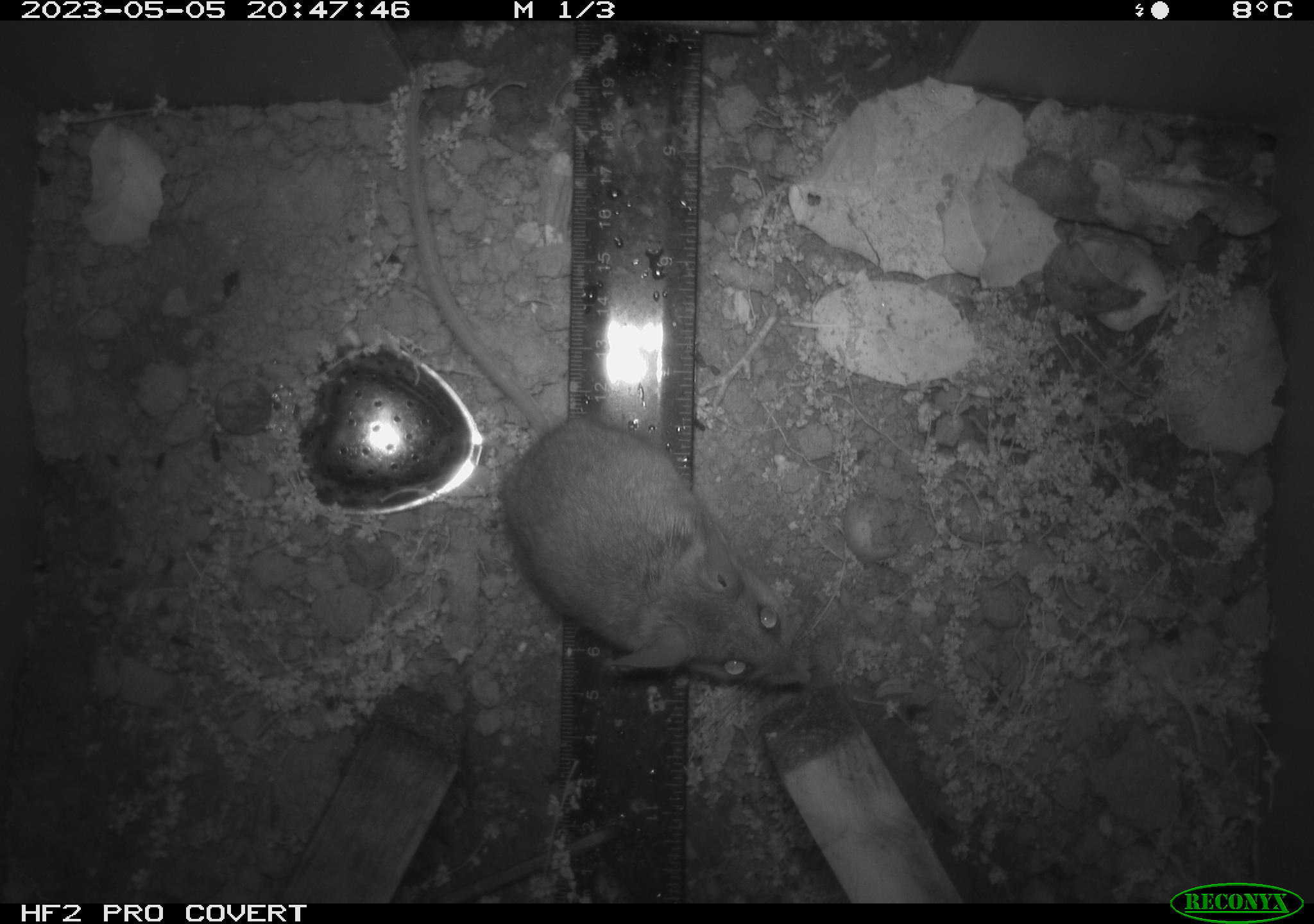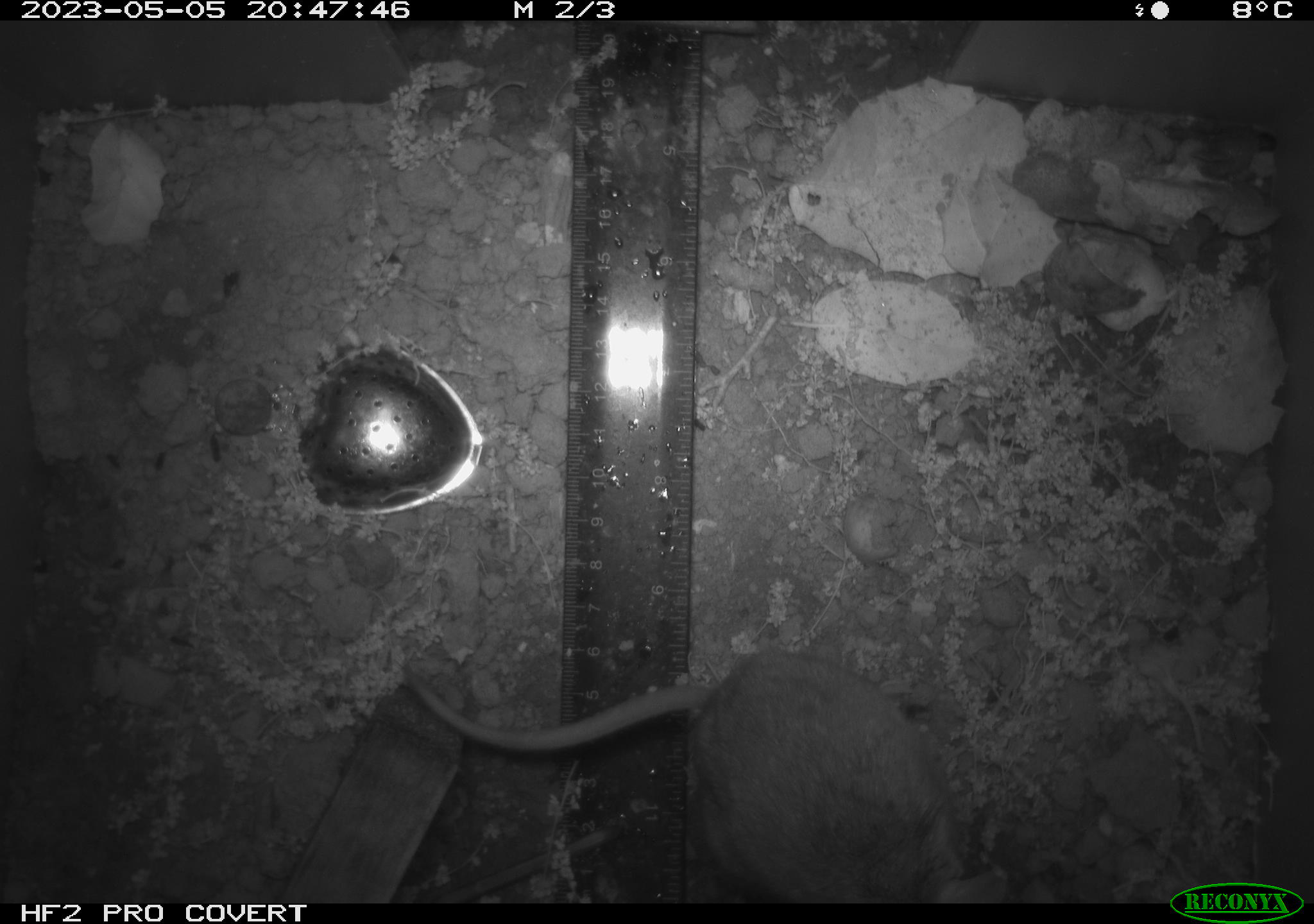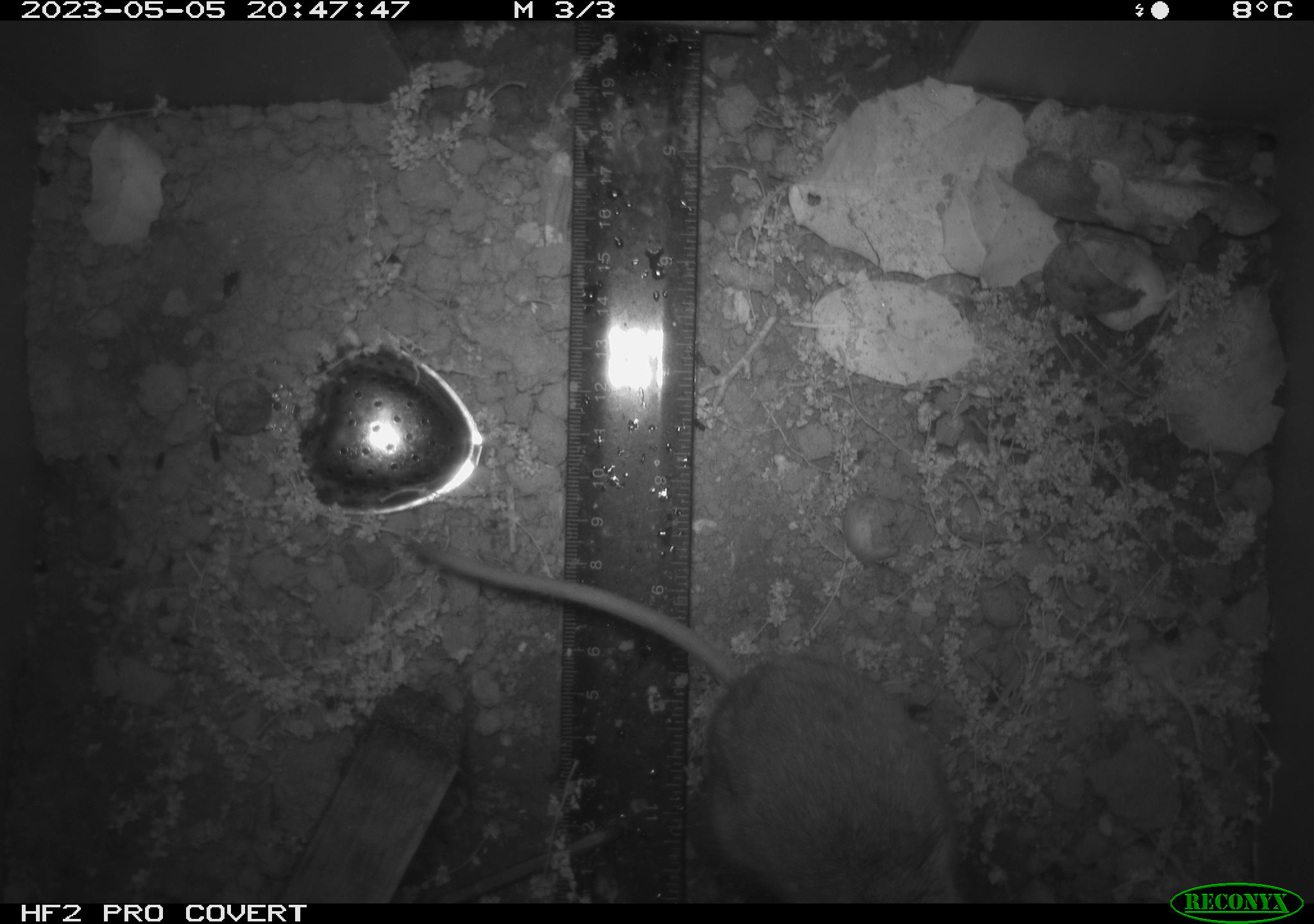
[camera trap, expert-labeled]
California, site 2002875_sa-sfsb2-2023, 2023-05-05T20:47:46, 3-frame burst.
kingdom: Animalia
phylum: Chordata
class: Mammalia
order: Rodentia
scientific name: Rodentia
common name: mouse species